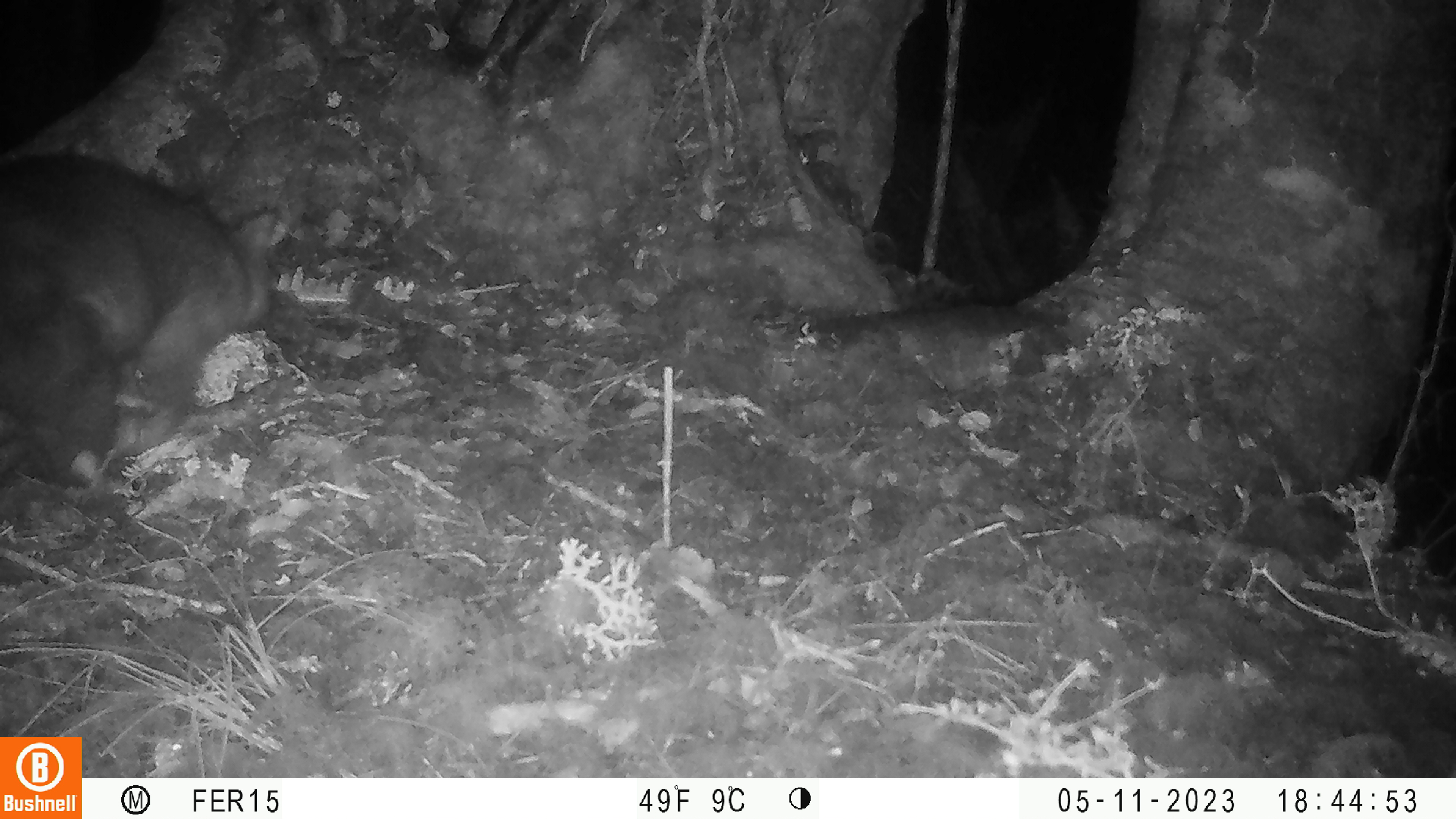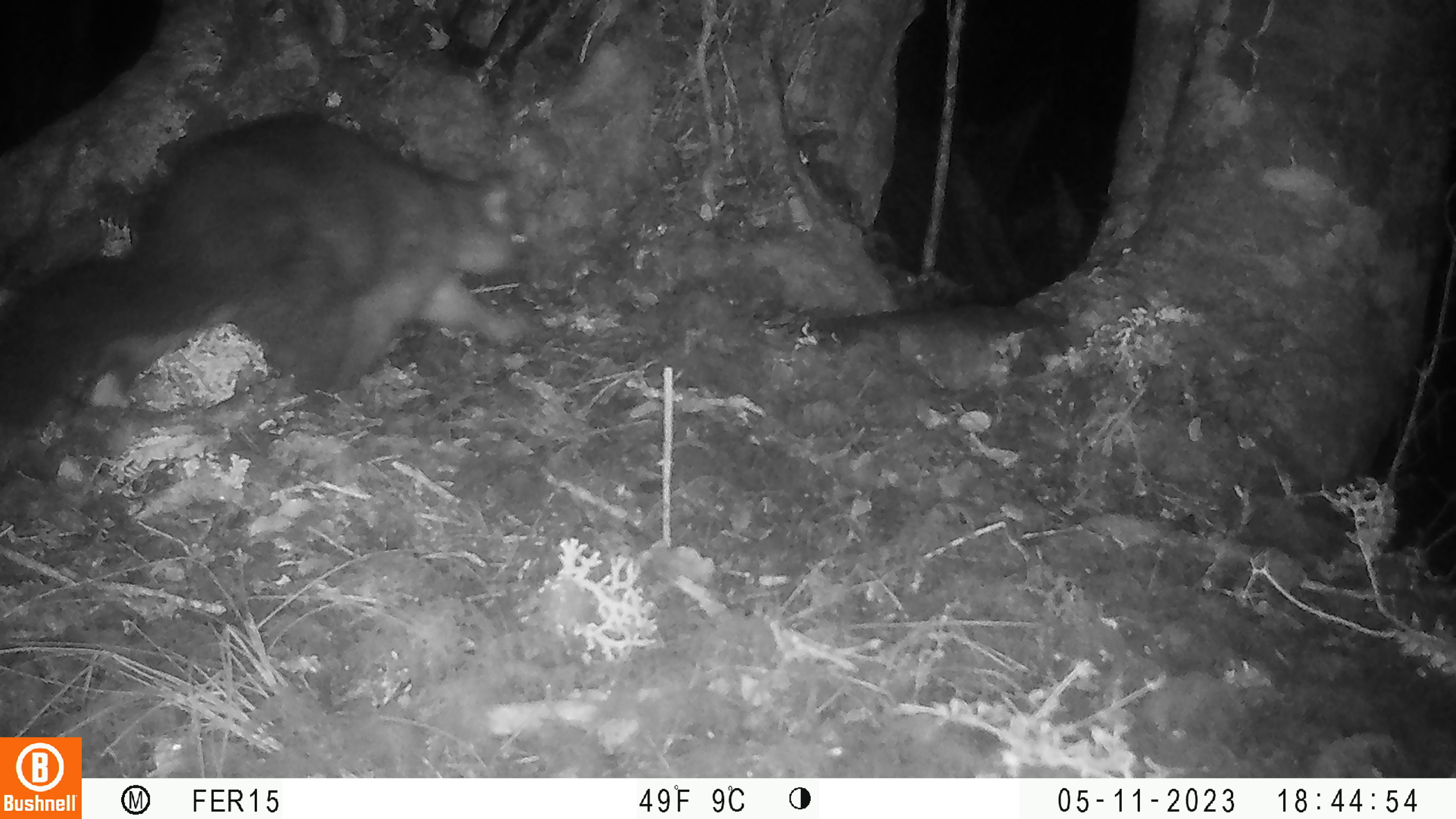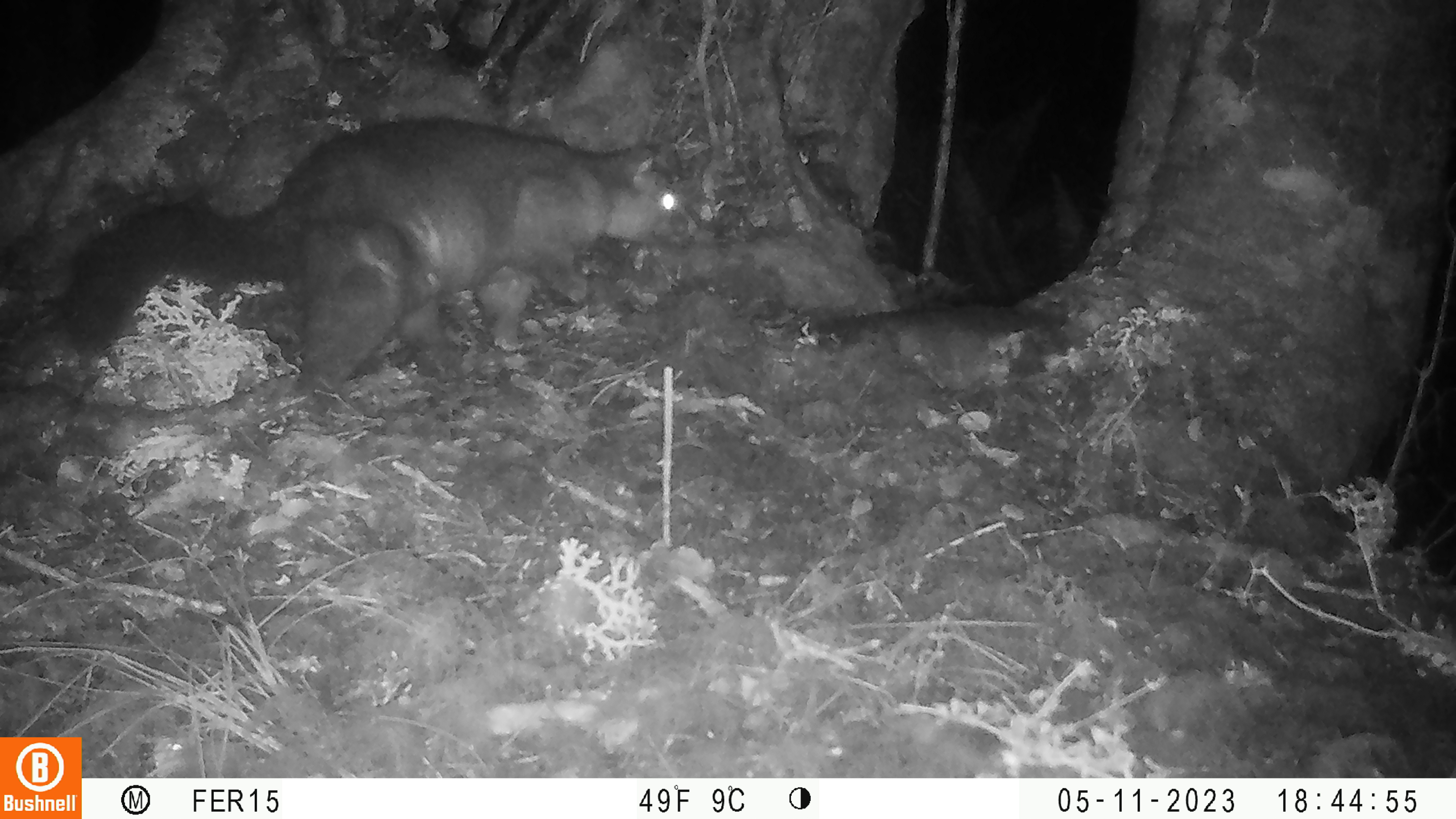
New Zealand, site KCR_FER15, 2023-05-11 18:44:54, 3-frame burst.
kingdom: Animalia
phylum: Chordata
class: Mammalia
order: Diprotodontia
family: Phalangeridae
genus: Trichosurus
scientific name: Trichosurus vulpecula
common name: common brushtail possum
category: possum